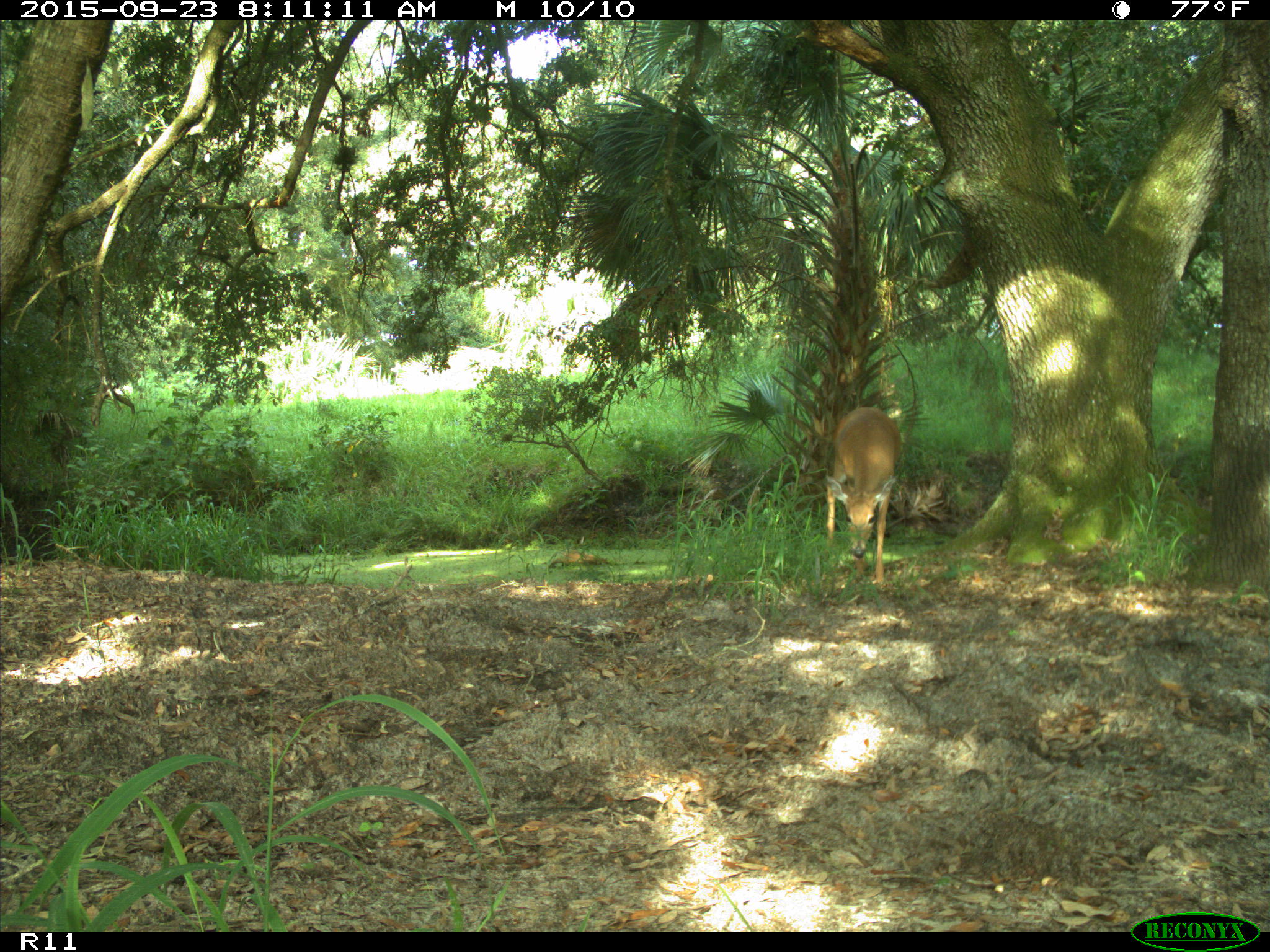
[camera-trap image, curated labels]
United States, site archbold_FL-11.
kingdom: Animalia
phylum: Chordata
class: Mammalia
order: Artiodactyla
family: Cervidae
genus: Odocoileus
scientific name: Odocoileus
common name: deer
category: unidentified deer